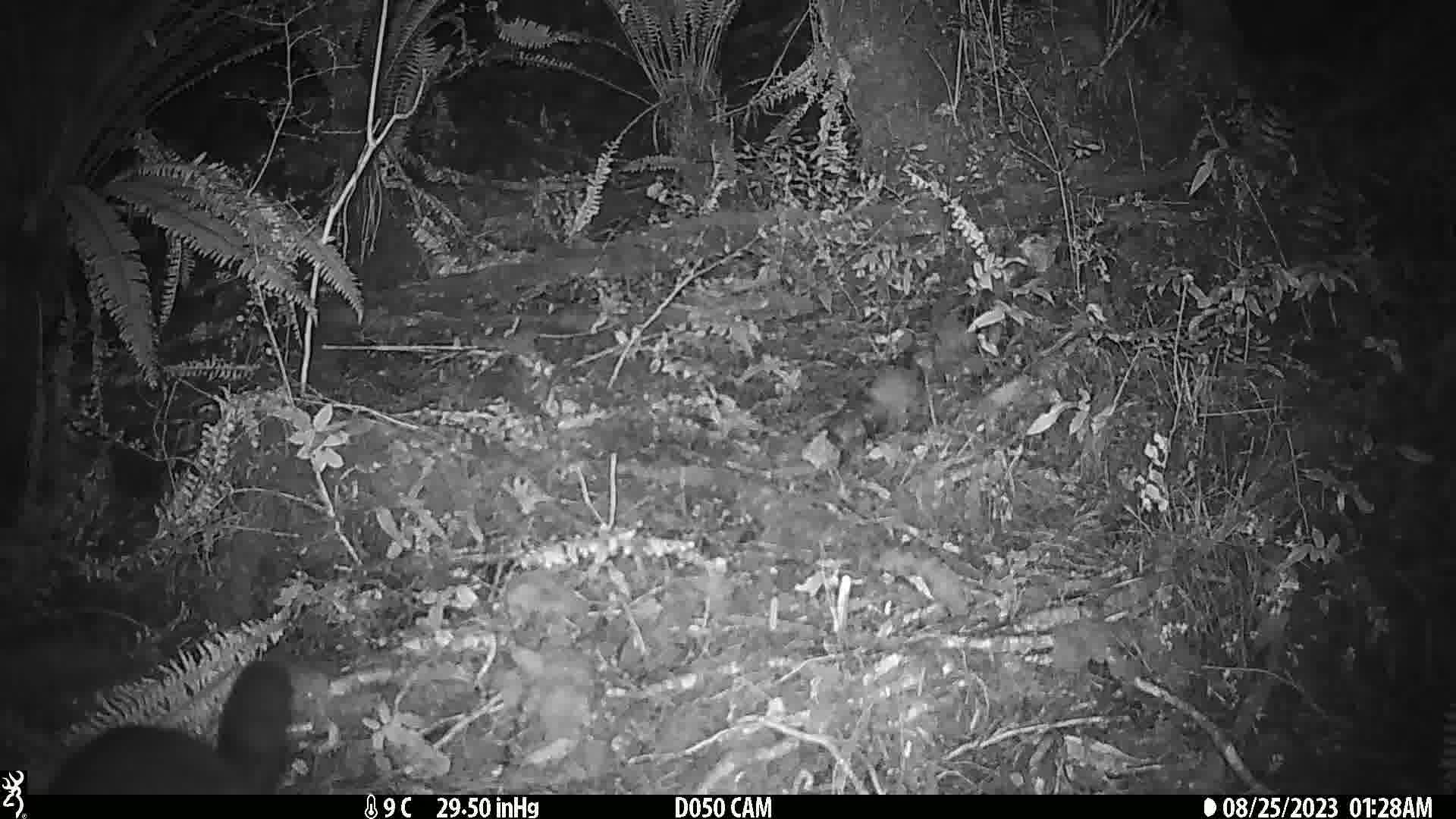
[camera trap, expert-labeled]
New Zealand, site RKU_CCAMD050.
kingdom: Animalia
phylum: Chordata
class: Mammalia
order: Diprotodontia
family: Phalangeridae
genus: Trichosurus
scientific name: Trichosurus vulpecula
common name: common brushtail possum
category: possum